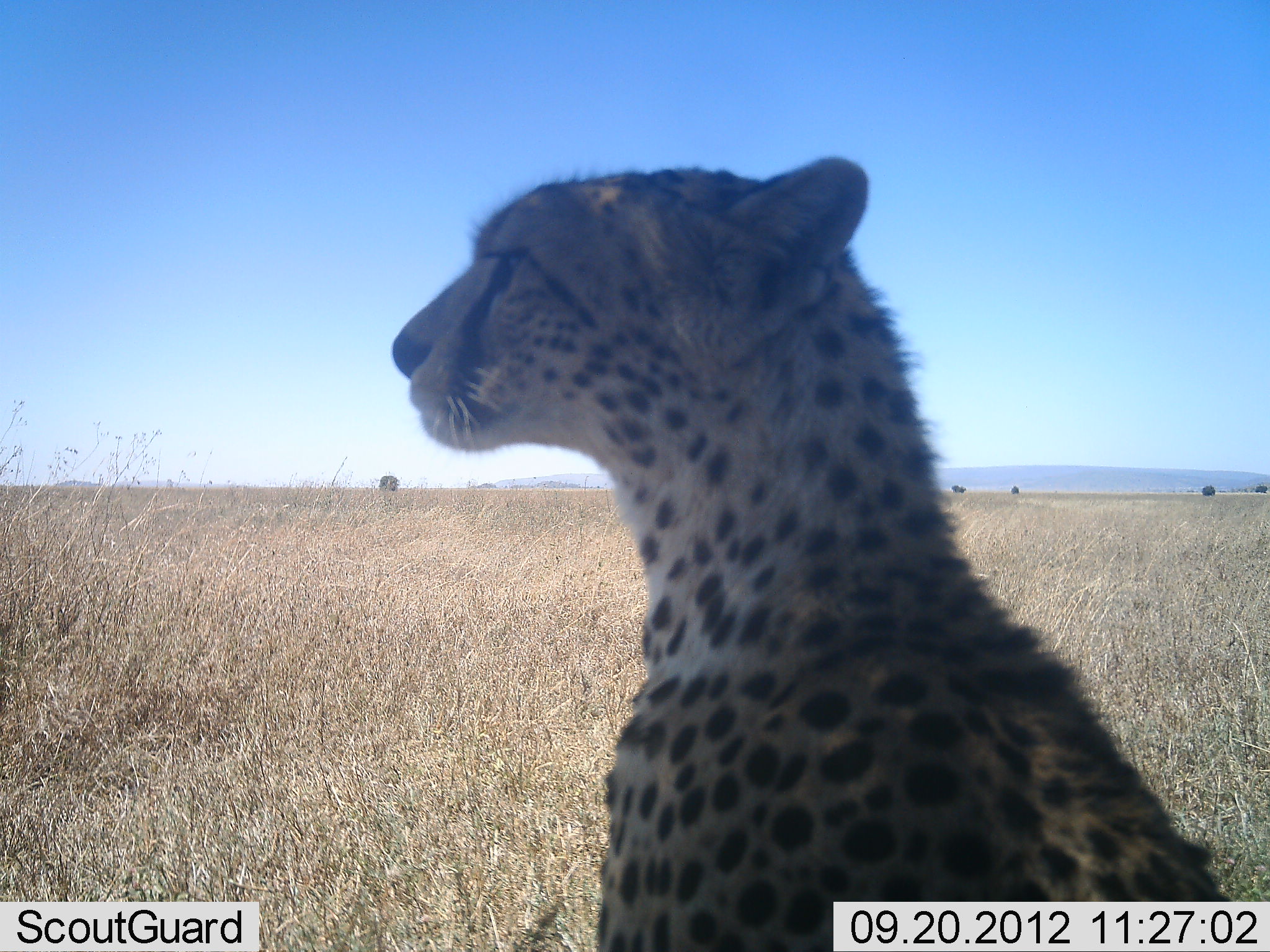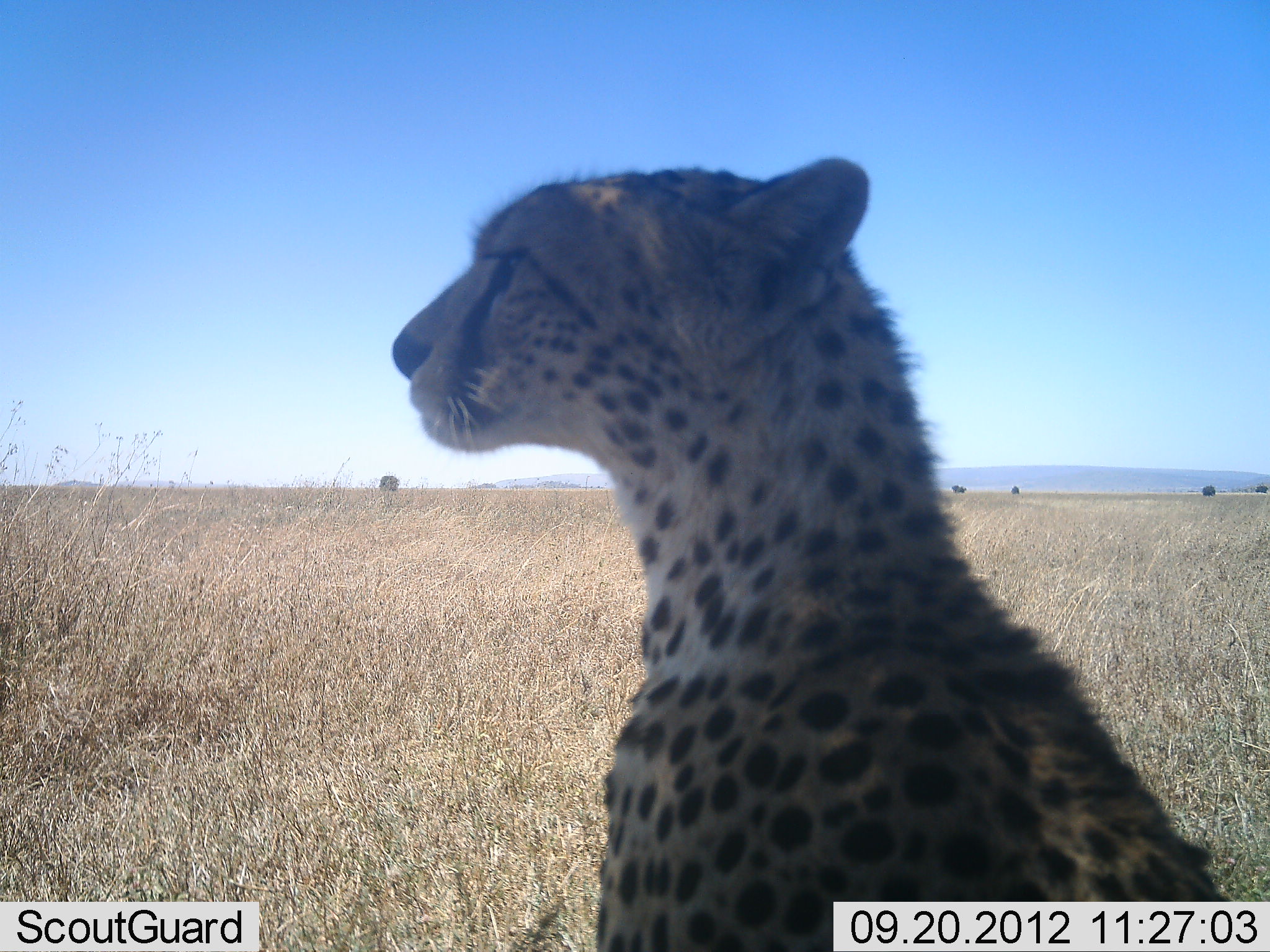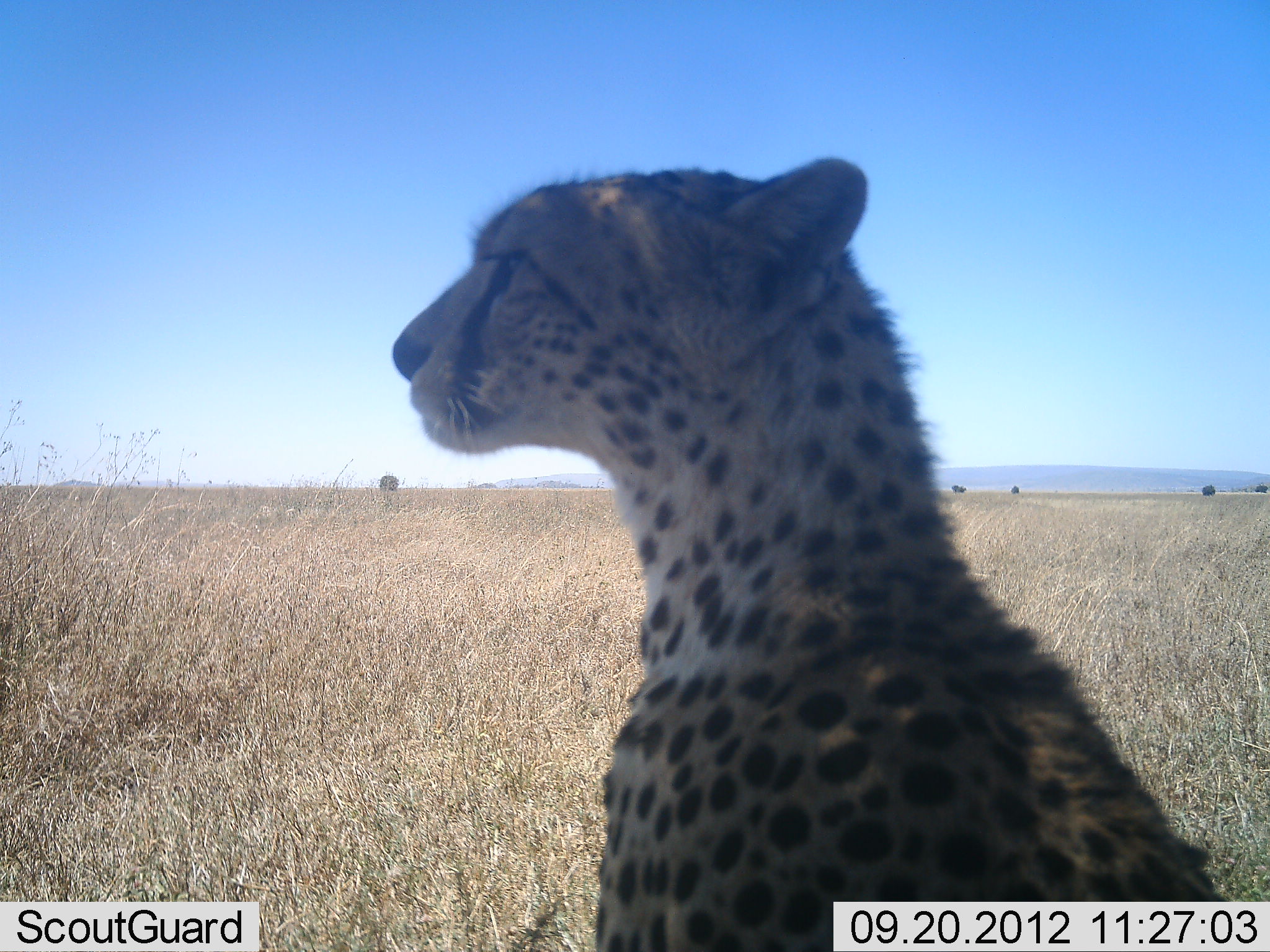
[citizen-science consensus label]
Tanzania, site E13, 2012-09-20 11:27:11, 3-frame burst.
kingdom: Animalia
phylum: Chordata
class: Mammalia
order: Carnivora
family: Felidae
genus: Acinonyx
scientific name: Acinonyx jubatus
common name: cheetah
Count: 1.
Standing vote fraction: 20%.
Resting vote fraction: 80%.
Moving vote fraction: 0%.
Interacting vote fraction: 0%.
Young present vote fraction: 0%.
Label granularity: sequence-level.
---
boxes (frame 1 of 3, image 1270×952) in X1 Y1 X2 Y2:
animal: 389 155 1236 952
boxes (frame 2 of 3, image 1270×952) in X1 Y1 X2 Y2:
animal: 389 155 1236 952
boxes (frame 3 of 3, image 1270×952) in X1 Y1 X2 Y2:
animal: 393 153 1240 952